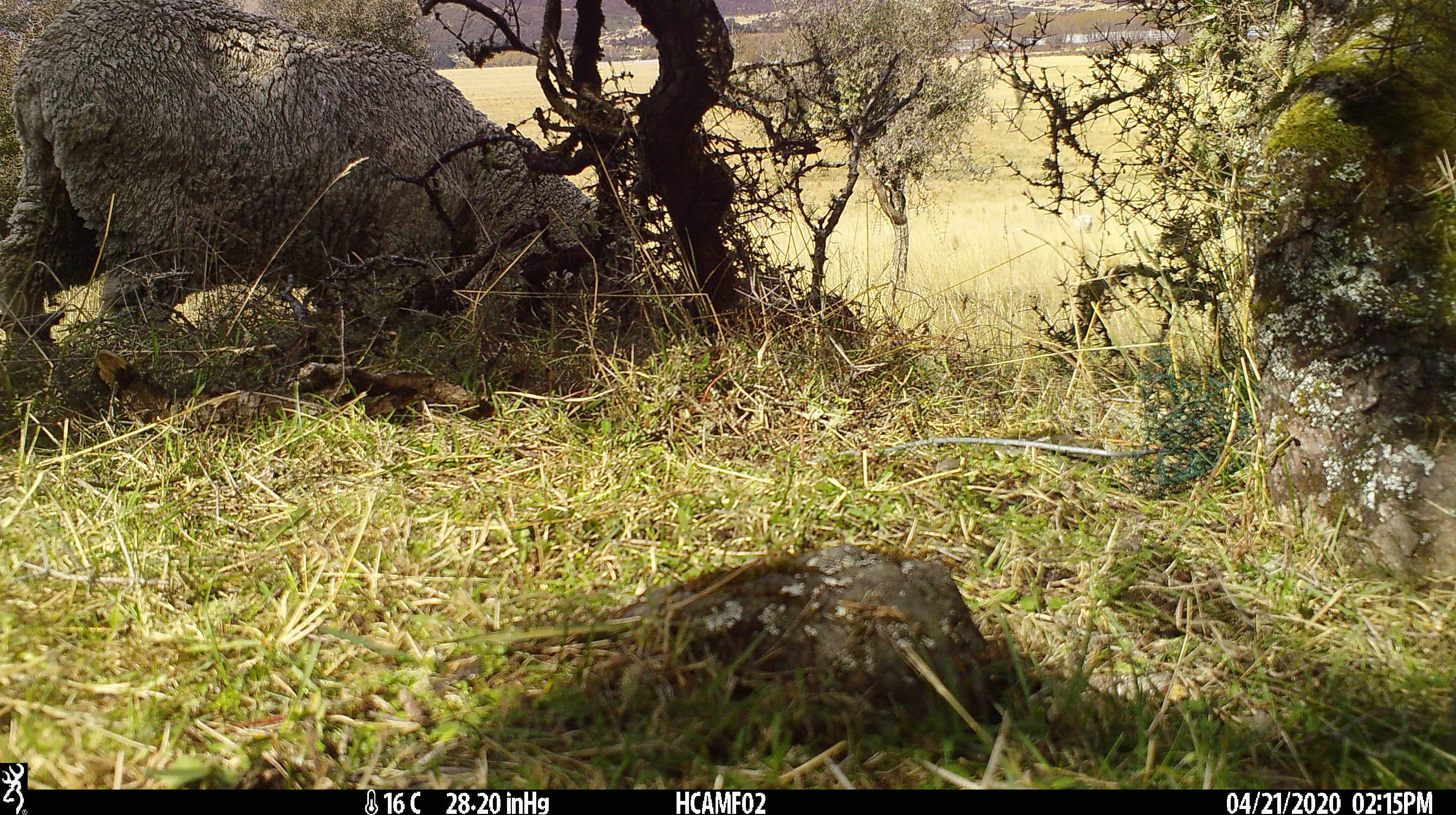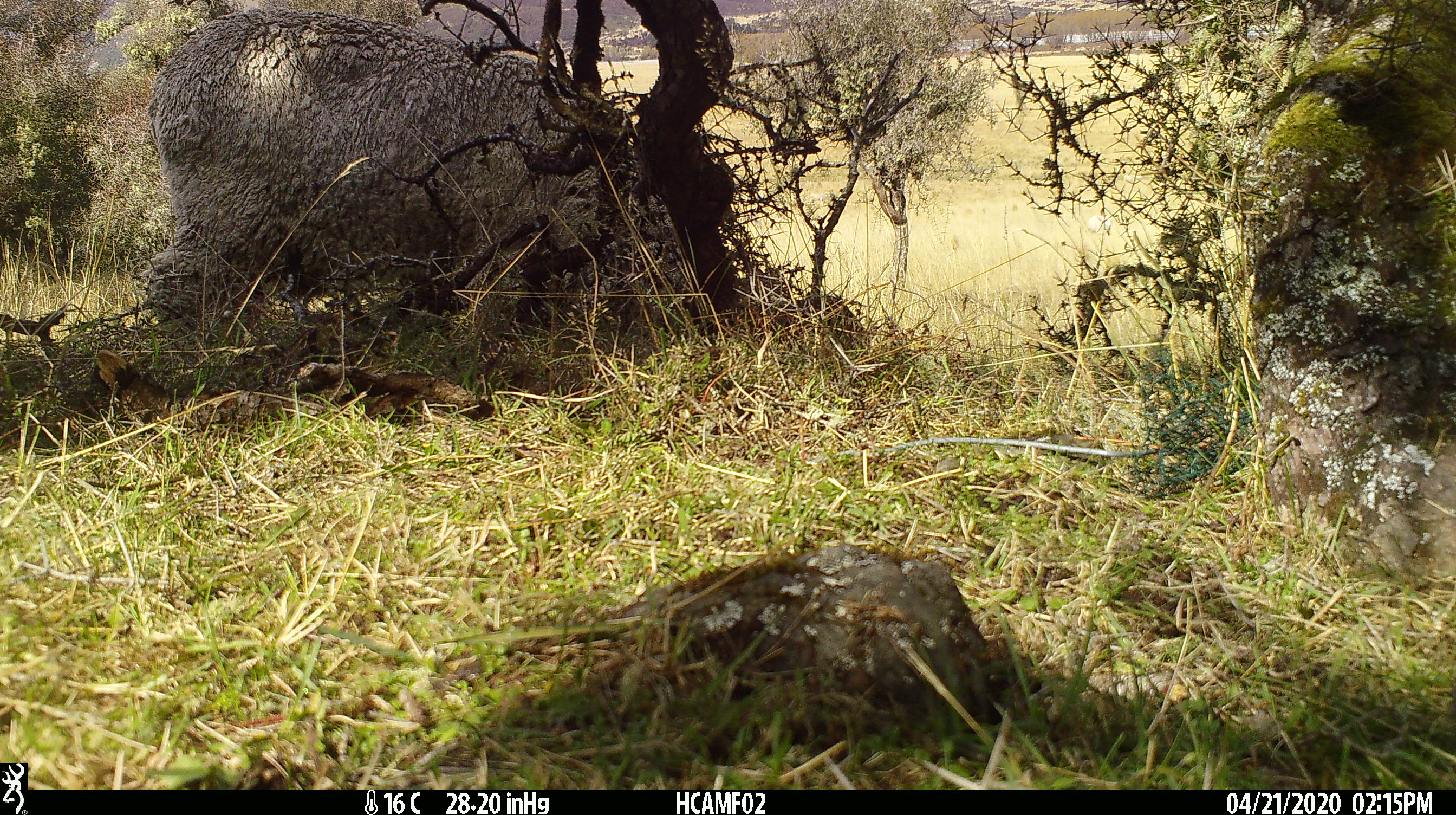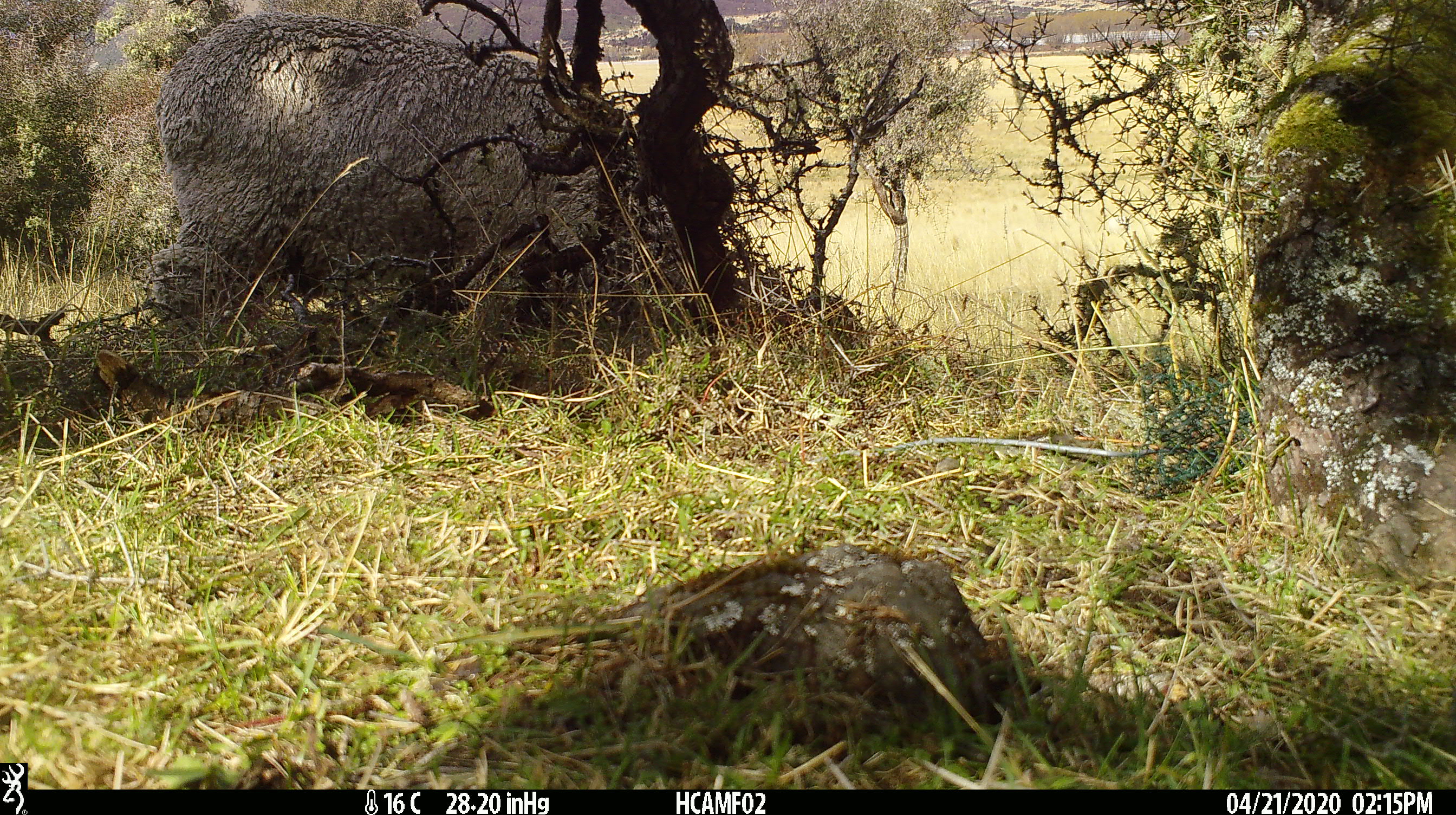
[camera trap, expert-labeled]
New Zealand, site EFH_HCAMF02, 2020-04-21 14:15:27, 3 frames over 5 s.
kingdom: Animalia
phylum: Chordata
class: Mammalia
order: Artiodactyla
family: Bovidae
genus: Ovis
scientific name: Ovis aries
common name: domestic sheep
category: sheep